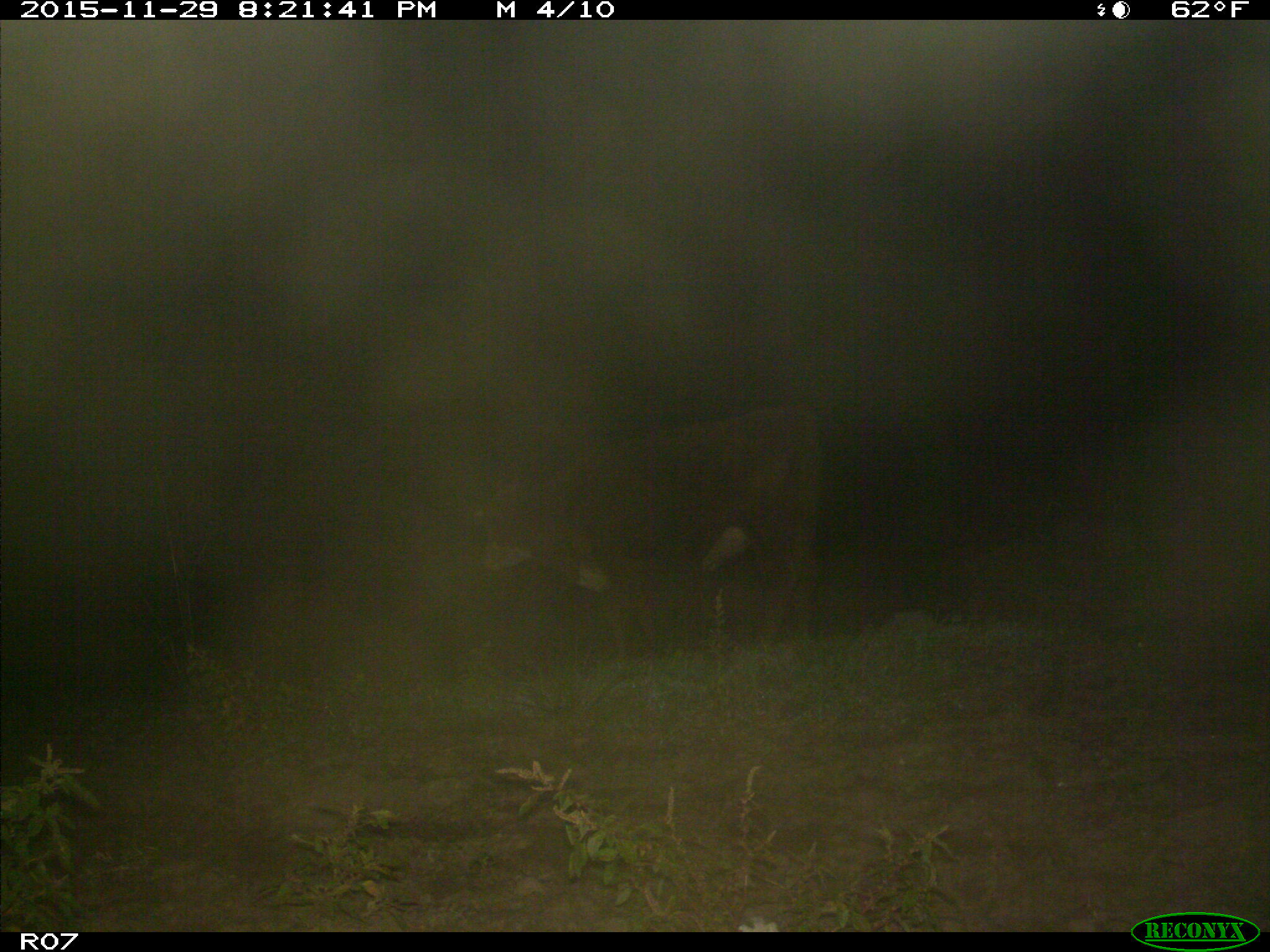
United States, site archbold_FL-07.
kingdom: Animalia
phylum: Chordata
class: Mammalia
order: Artiodactyla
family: Bovidae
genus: Bos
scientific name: Bos taurus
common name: domestic cow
Bos taurus (domestic cow).